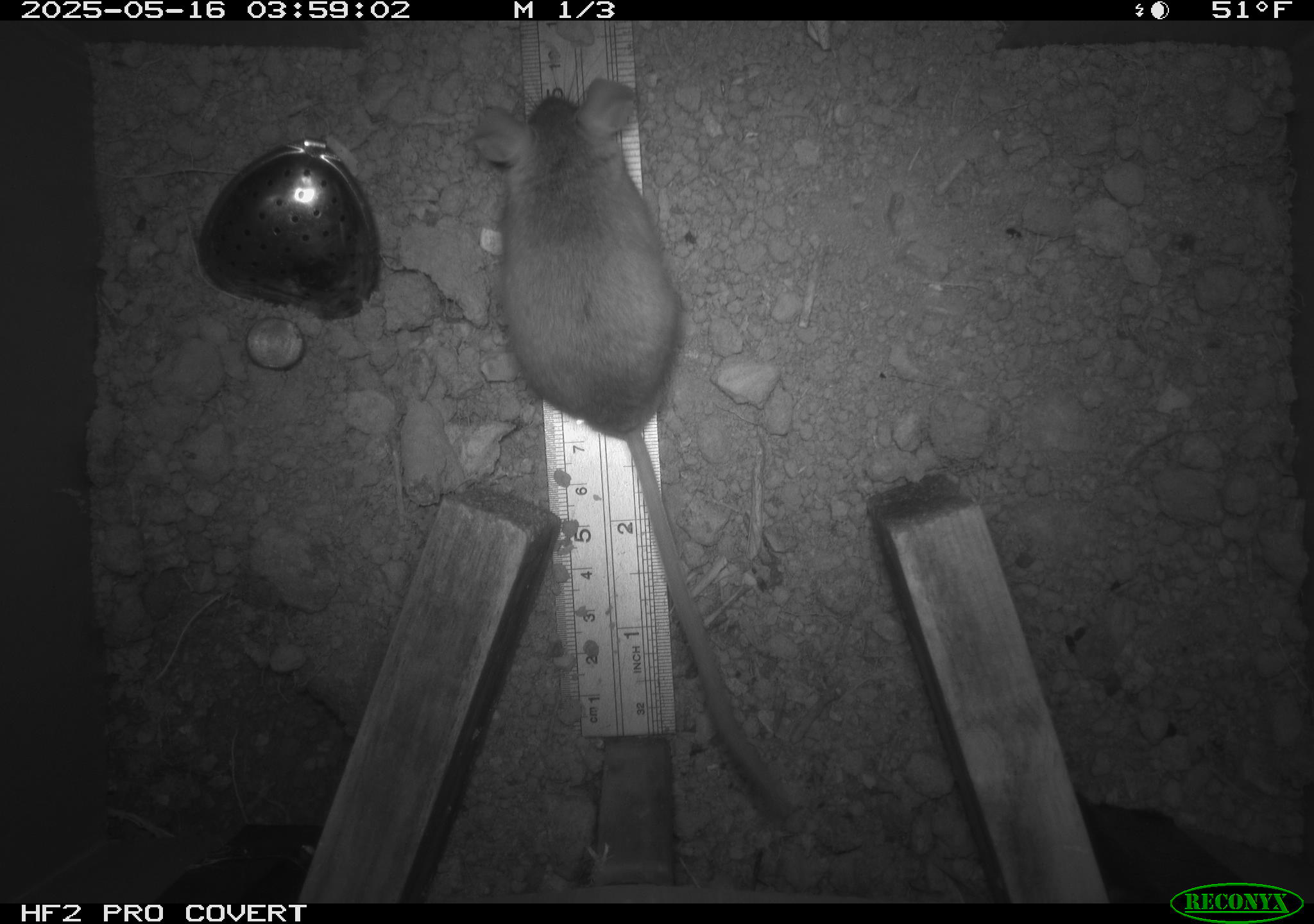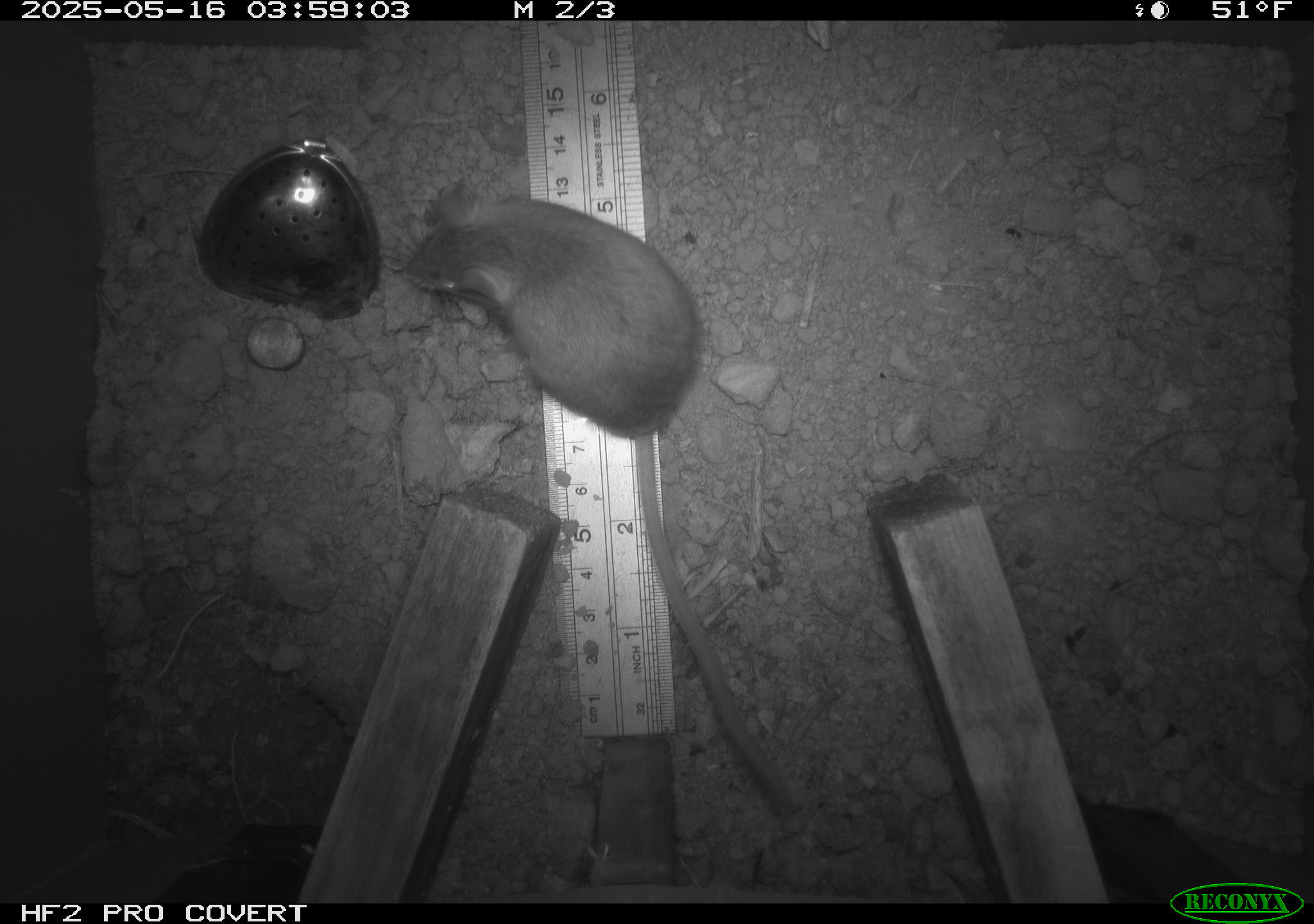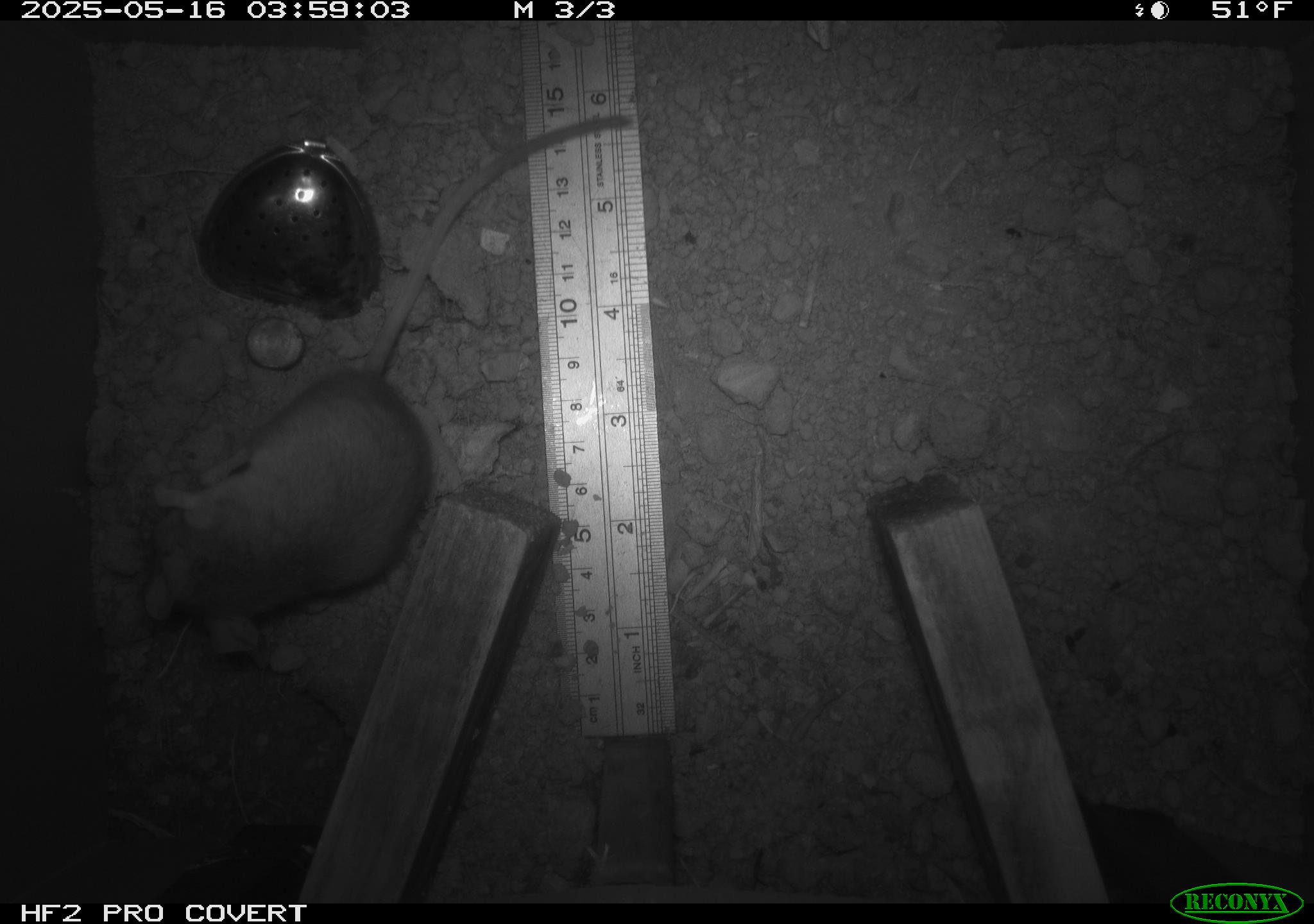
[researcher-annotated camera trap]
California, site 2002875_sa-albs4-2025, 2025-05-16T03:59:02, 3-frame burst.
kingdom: Animalia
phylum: Chordata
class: Mammalia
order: Rodentia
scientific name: Rodentia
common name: mouse species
Mouse species (Rodentia).